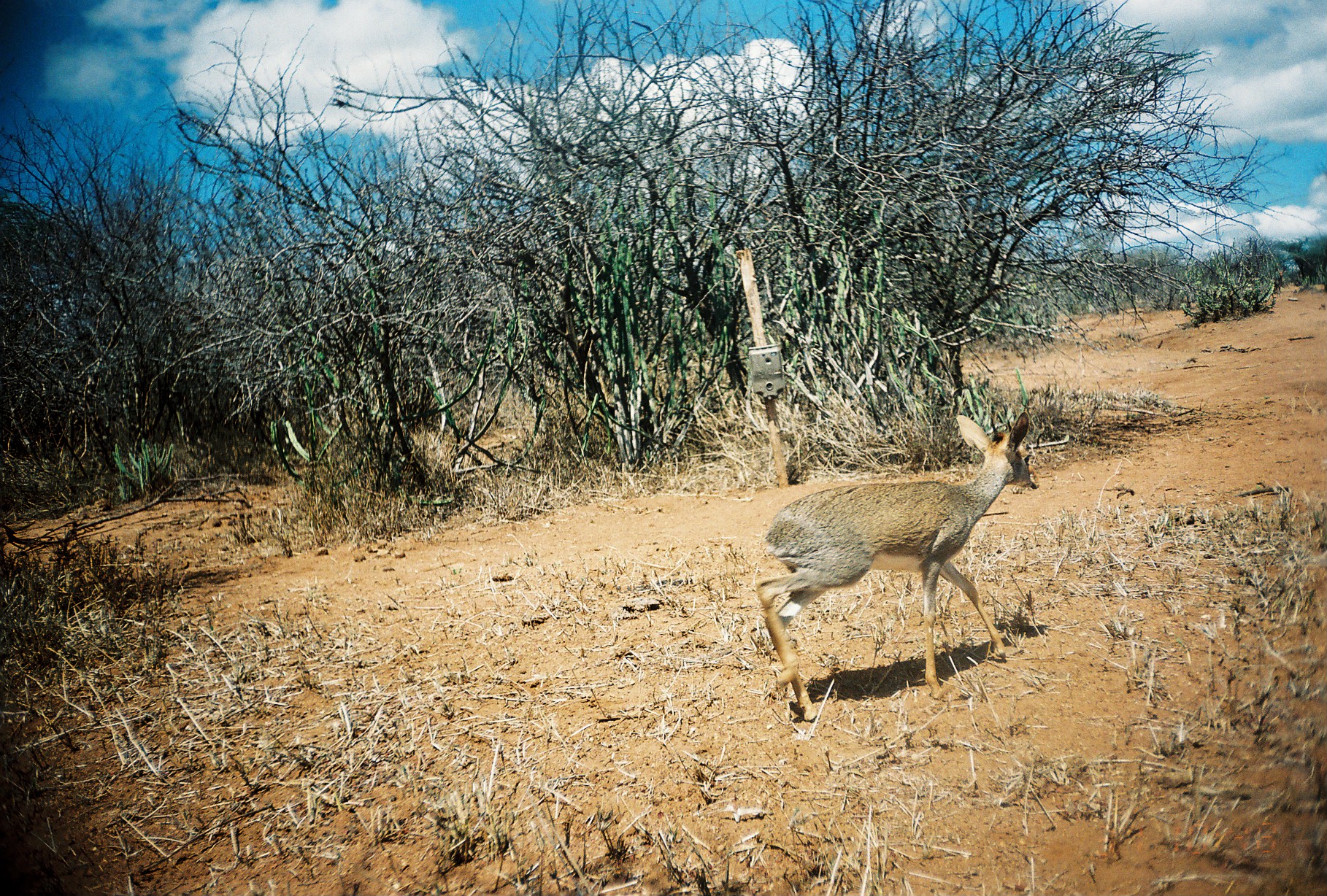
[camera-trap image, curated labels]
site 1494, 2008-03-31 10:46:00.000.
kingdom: Animalia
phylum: Chordata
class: Mammalia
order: Artiodactyla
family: Bovidae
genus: Madoqua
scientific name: Madoqua guentheri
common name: günther's dik-dik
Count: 1.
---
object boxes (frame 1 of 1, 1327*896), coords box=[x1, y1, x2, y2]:
madoqua guentheri: box=[754, 410, 1039, 723]